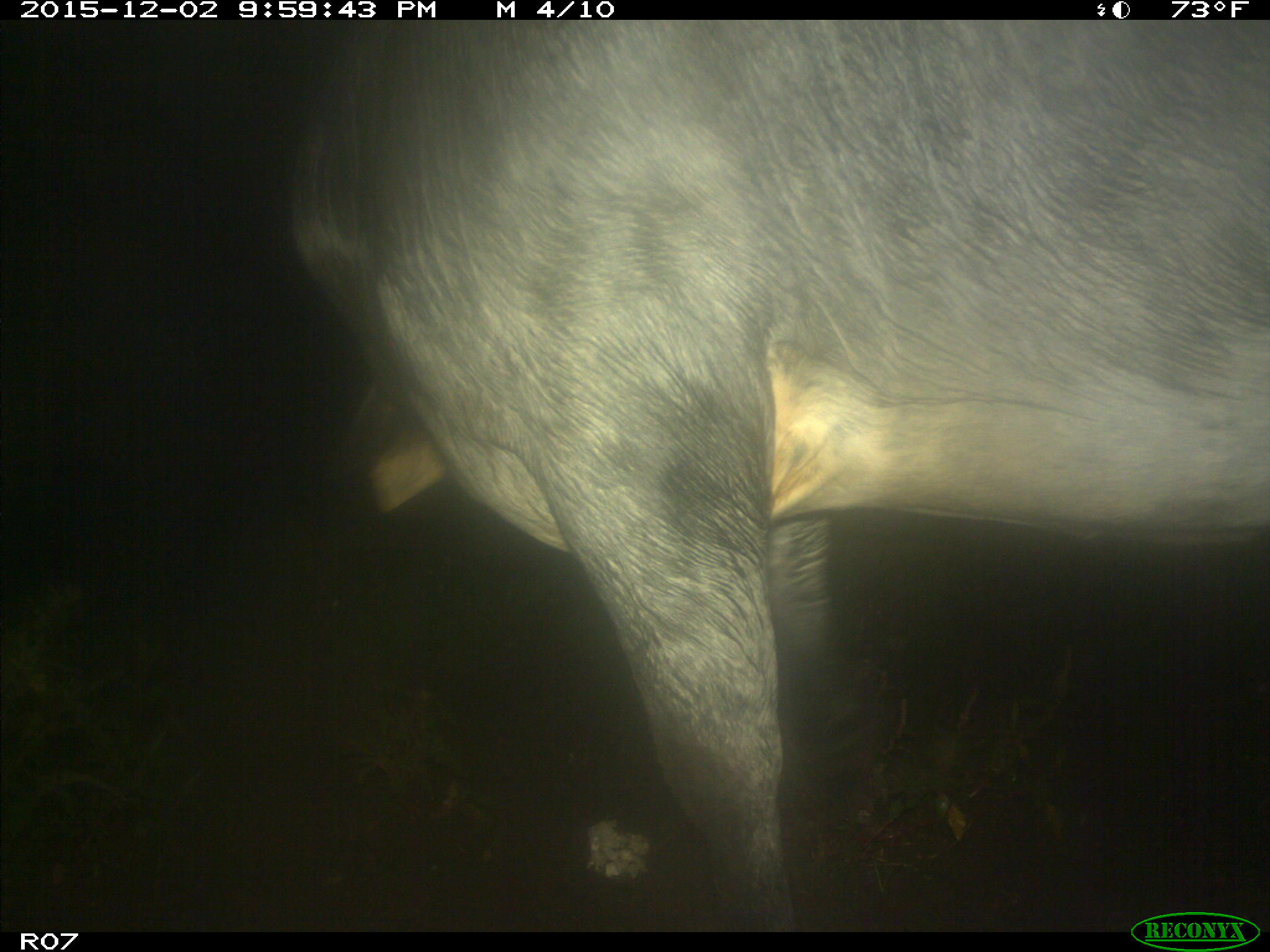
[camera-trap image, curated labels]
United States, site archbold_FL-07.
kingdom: Animalia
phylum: Chordata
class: Mammalia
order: Artiodactyla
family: Bovidae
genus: Bos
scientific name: Bos taurus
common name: domestic cow